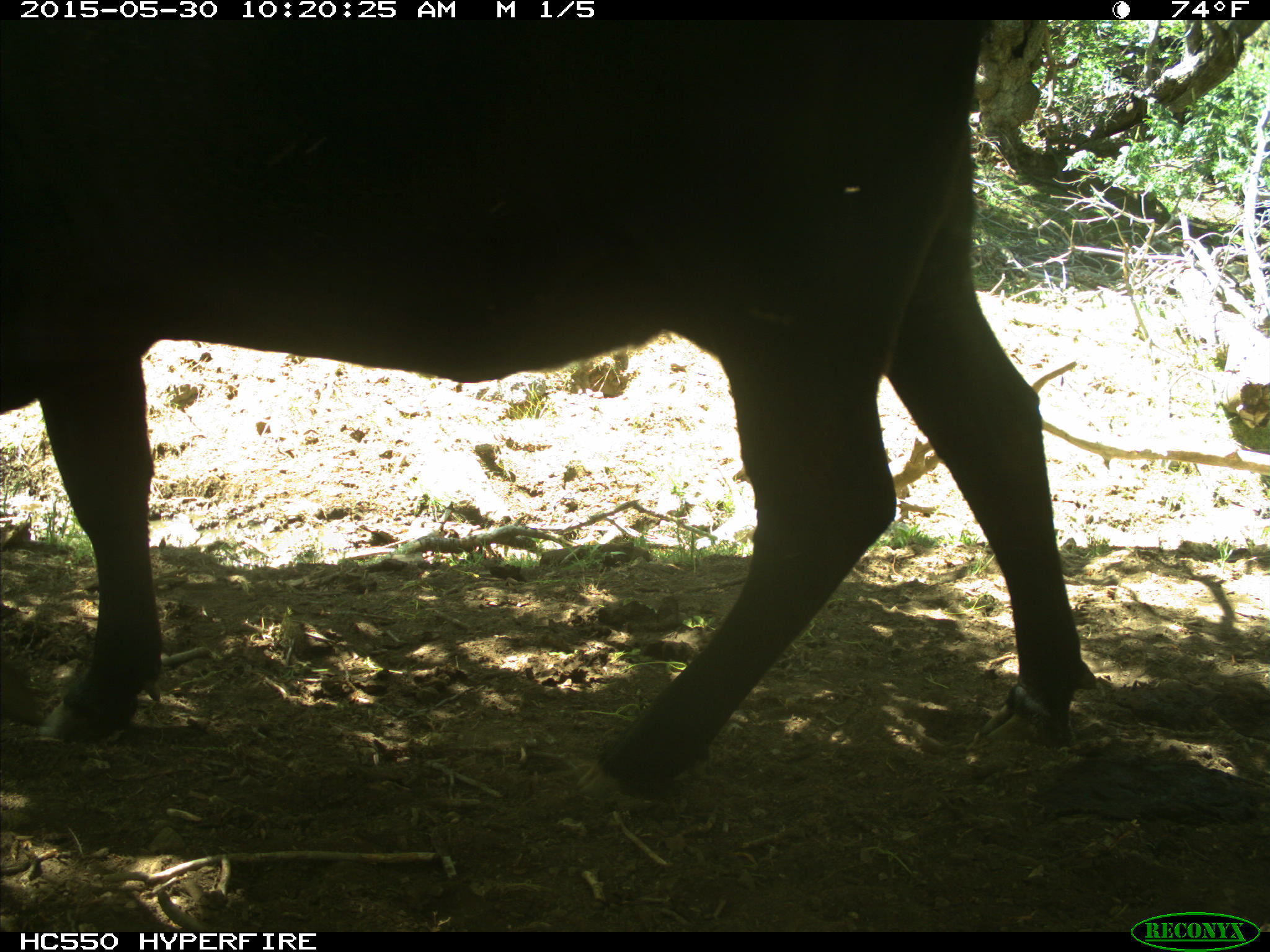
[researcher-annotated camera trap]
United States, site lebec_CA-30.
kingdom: Animalia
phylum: Chordata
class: Mammalia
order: Artiodactyla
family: Bovidae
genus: Bos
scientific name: Bos taurus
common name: domestic cow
Bos taurus (domestic cow).